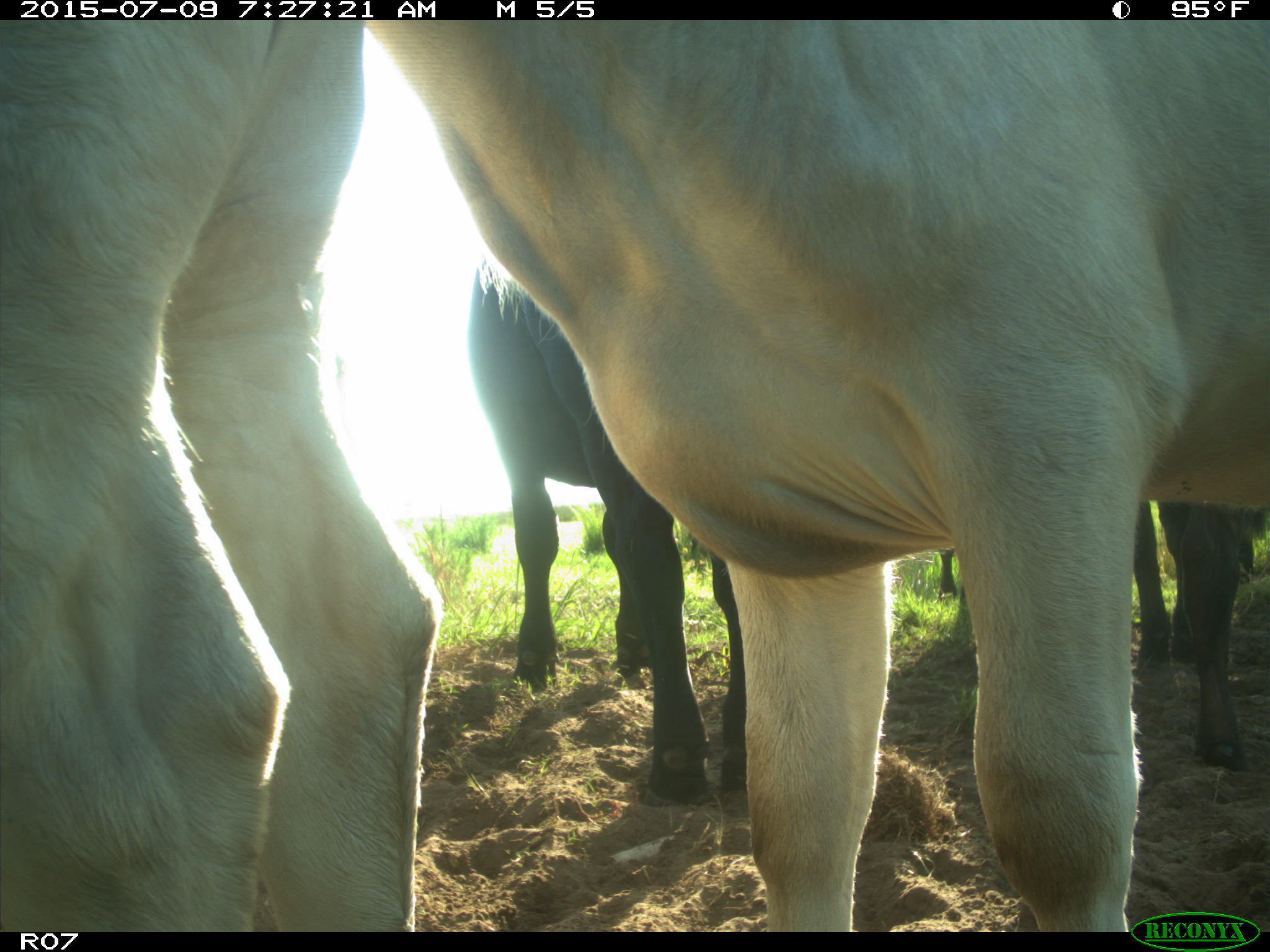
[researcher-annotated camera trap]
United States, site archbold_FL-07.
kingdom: Animalia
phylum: Chordata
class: Mammalia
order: Artiodactyla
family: Bovidae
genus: Bos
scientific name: Bos taurus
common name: domestic cow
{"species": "Bos taurus (domestic cow)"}